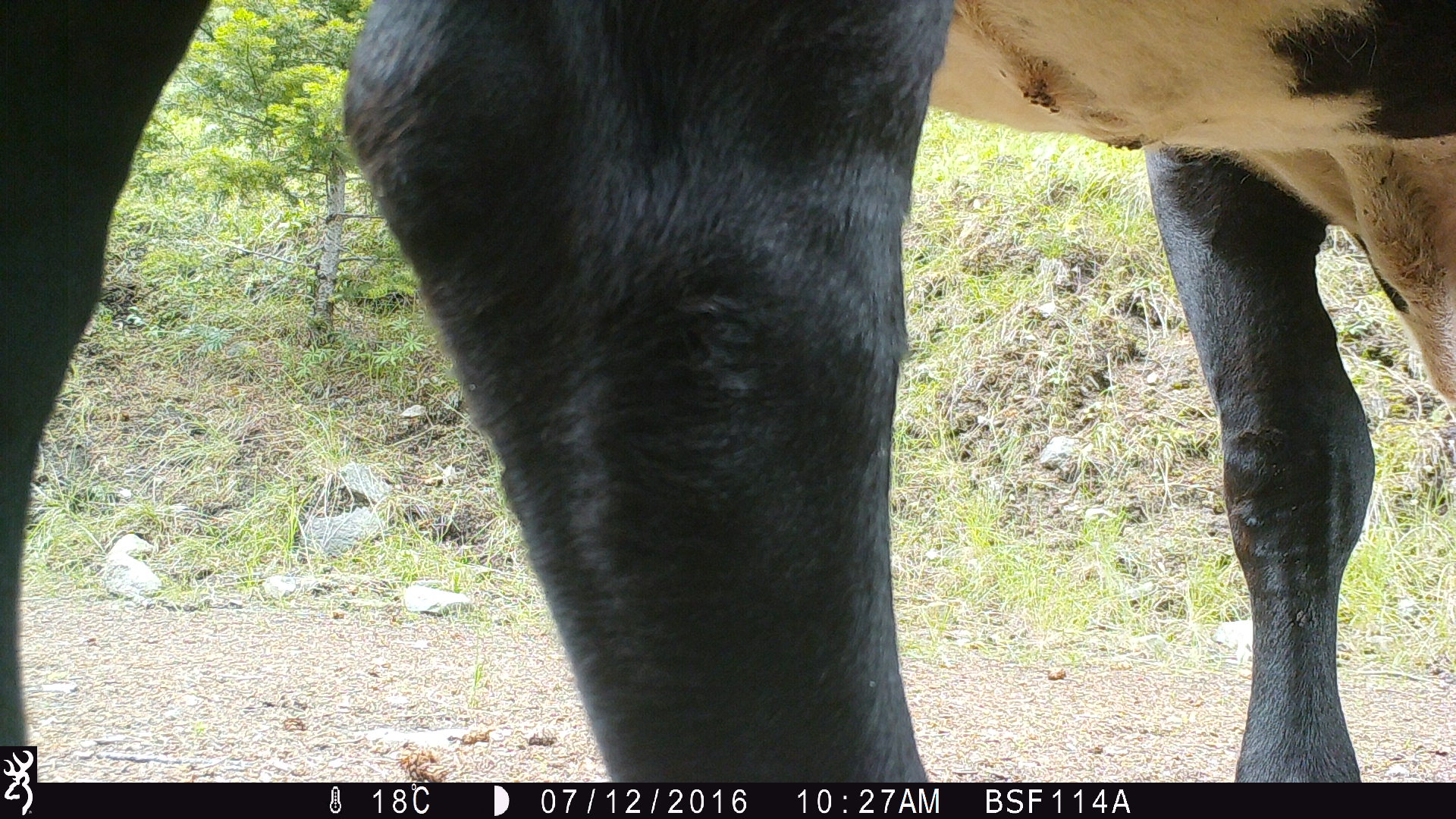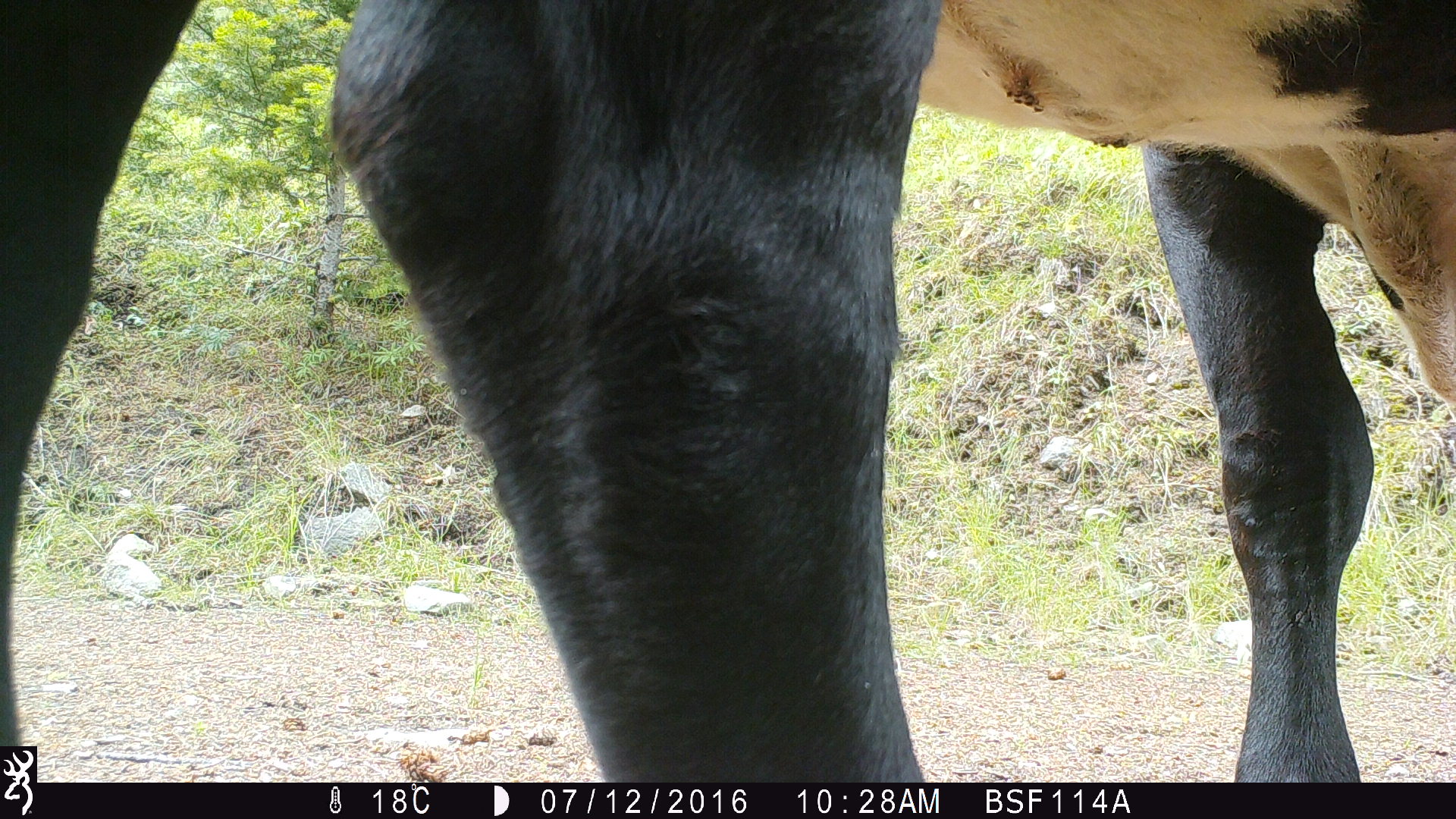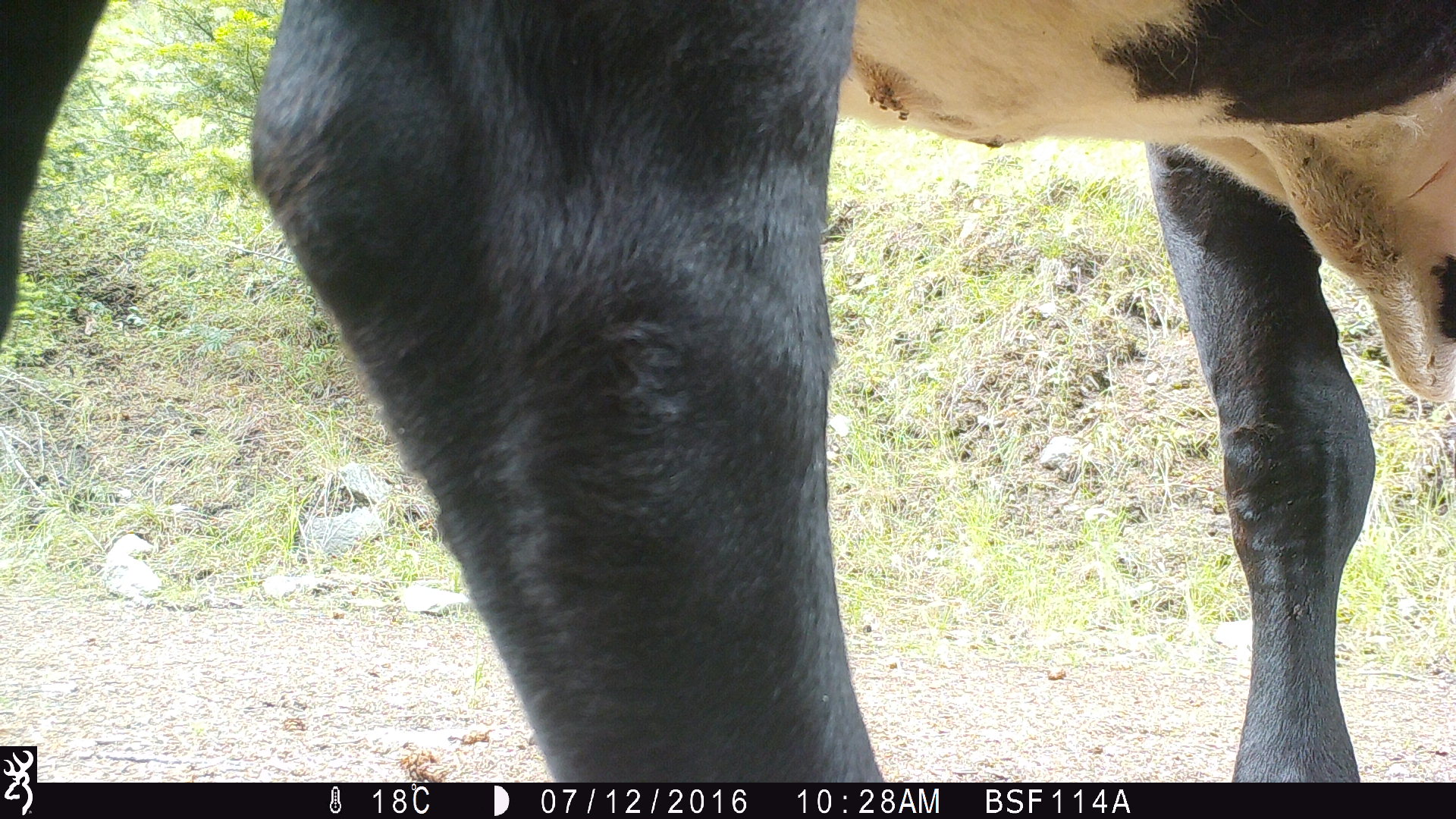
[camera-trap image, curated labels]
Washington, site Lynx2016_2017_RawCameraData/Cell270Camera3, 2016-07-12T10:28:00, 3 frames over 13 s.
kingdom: Animalia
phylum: Chordata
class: Mammalia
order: Artiodactyla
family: Bovidae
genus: Bos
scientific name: Bos taurus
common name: domestic cattle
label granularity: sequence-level